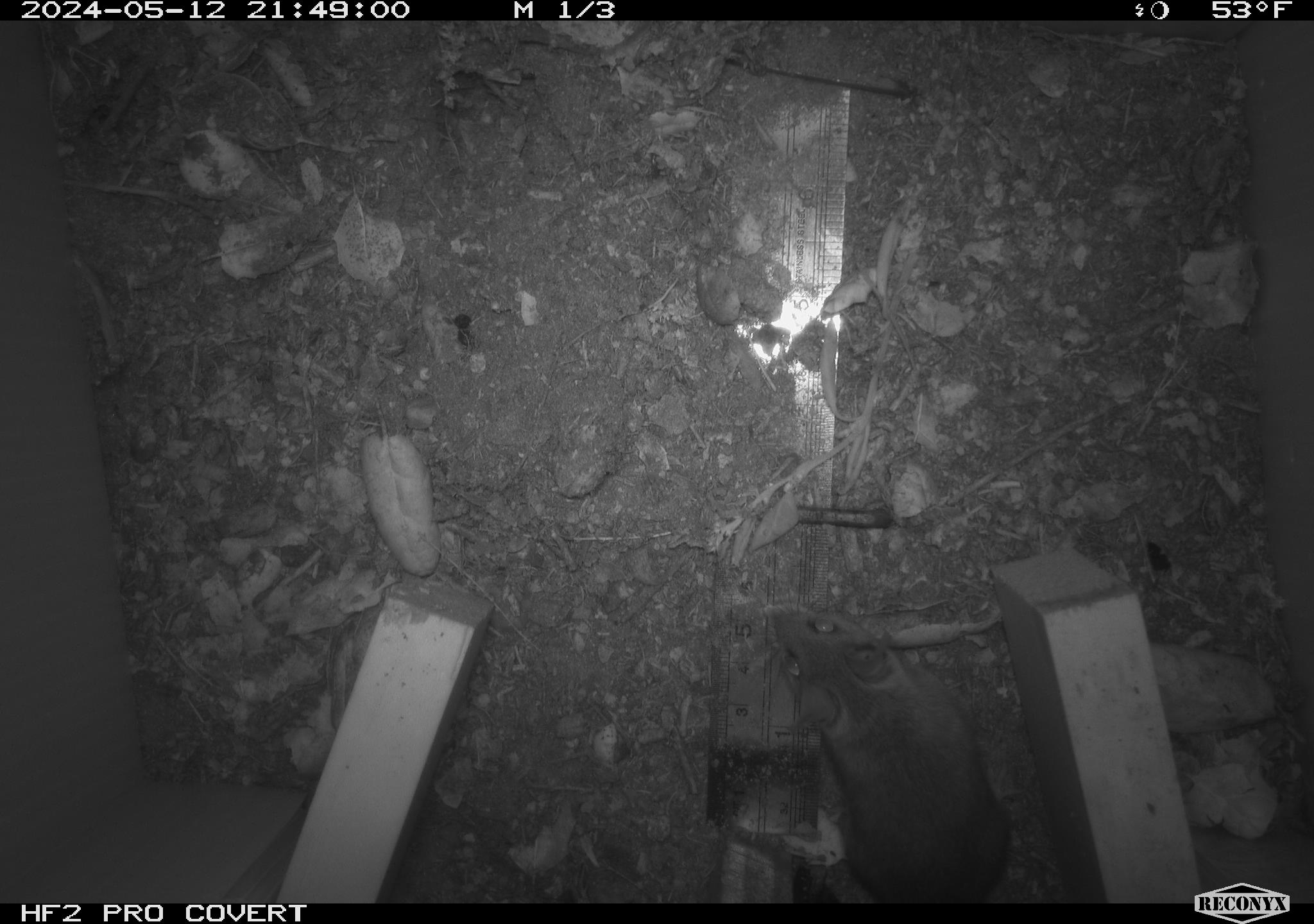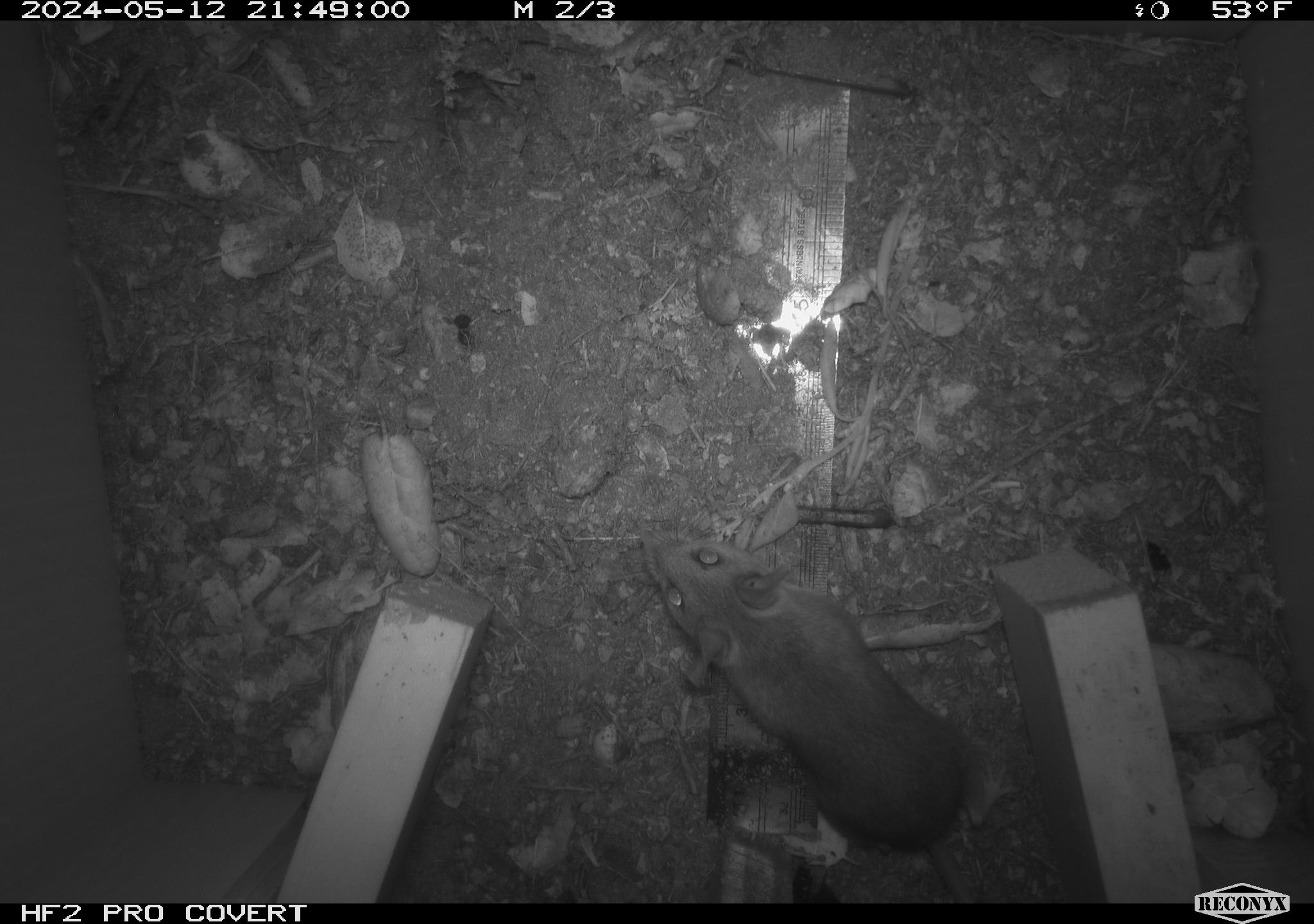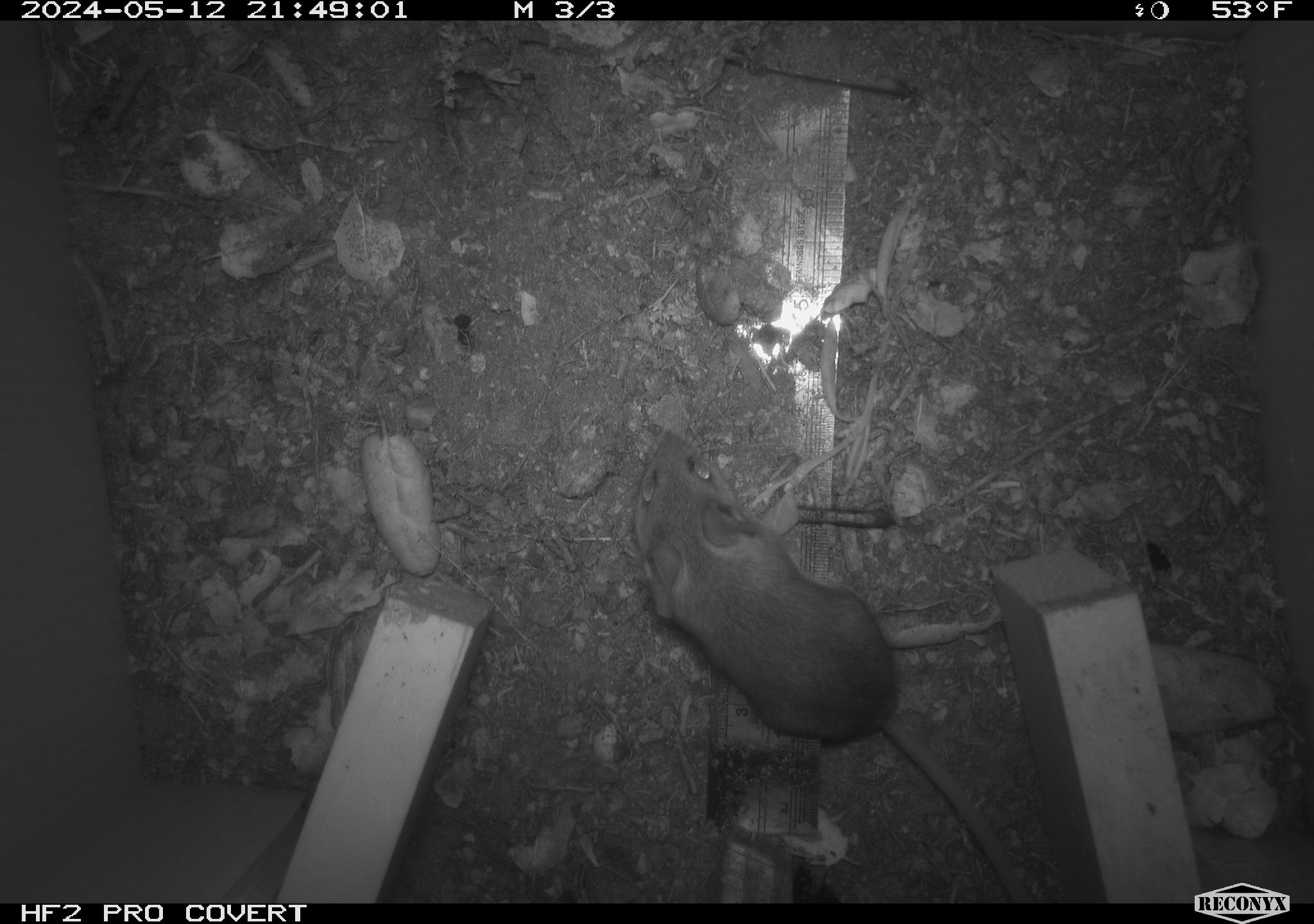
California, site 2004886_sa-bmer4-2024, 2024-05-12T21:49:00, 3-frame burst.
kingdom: Animalia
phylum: Chordata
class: Mammalia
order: Rodentia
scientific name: Rodentia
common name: mouse species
Mouse species (Rodentia).